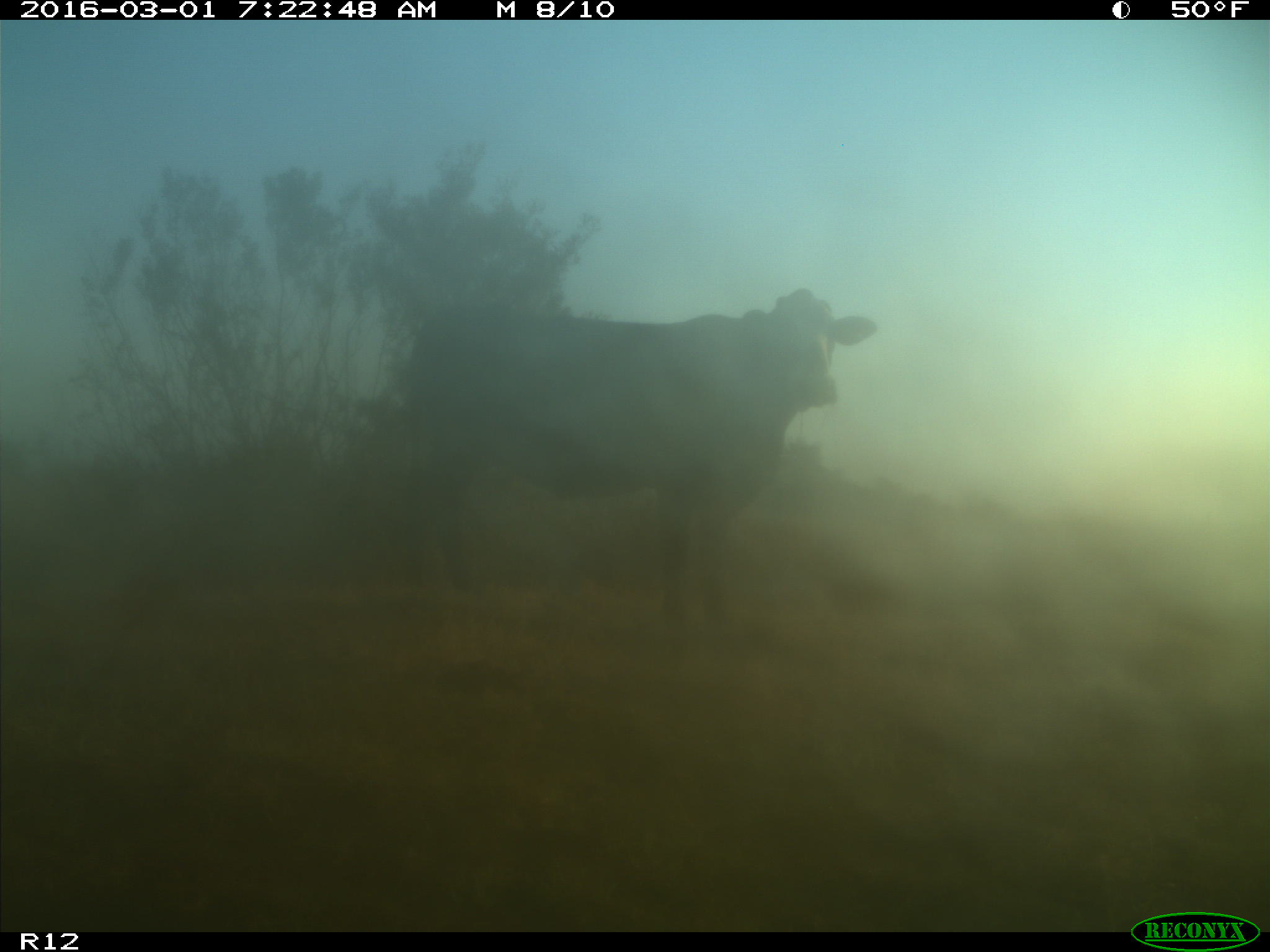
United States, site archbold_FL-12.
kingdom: Animalia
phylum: Chordata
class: Mammalia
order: Artiodactyla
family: Bovidae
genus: Bos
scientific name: Bos taurus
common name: domestic cow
Bos taurus (domestic cow).